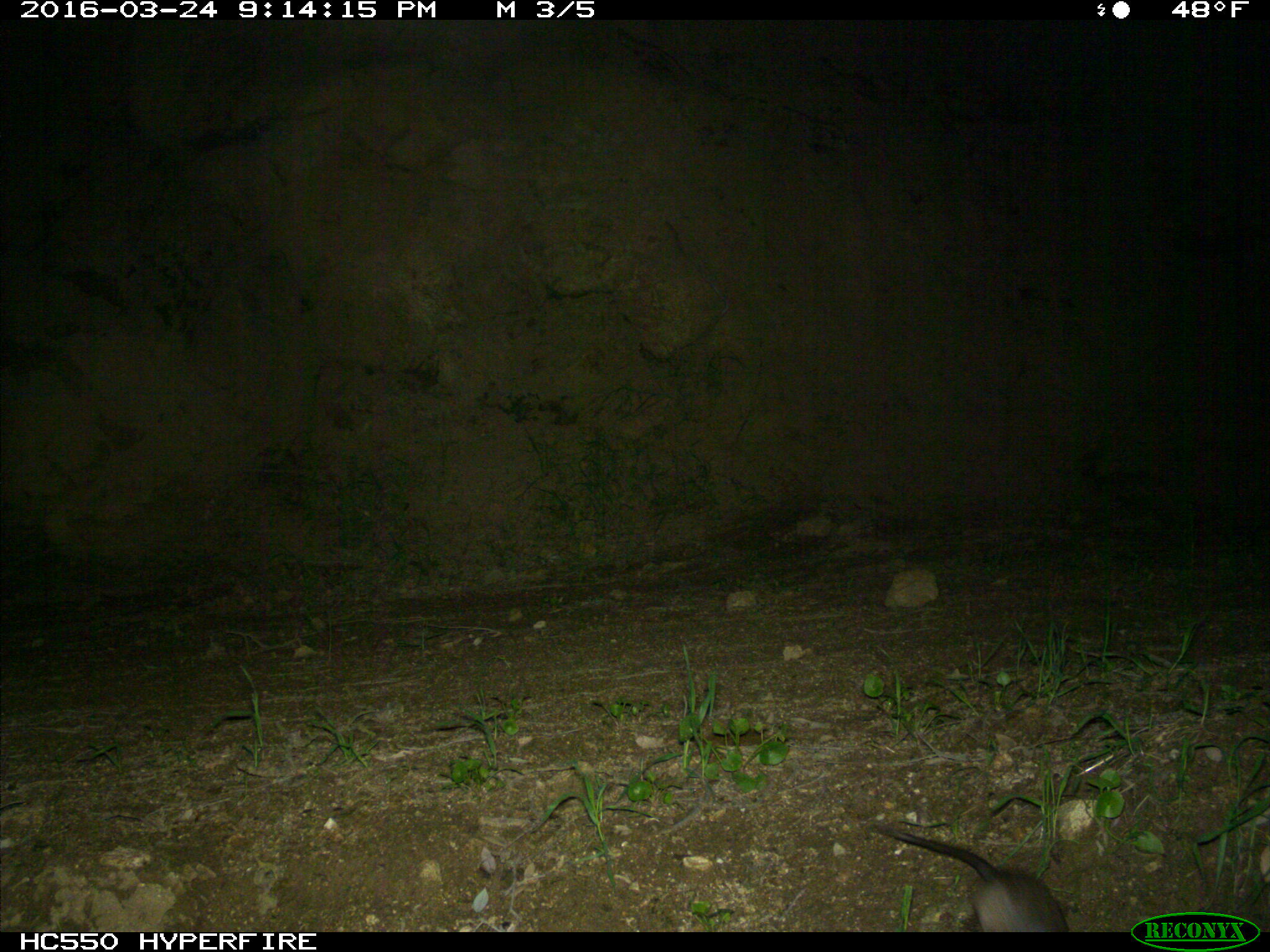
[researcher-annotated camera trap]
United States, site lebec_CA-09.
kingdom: Animalia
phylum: Chordata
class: Mammalia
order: Rodentia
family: Cricetidae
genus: Peromyscus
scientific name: Peromyscus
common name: deermice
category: unidentified deer mouse